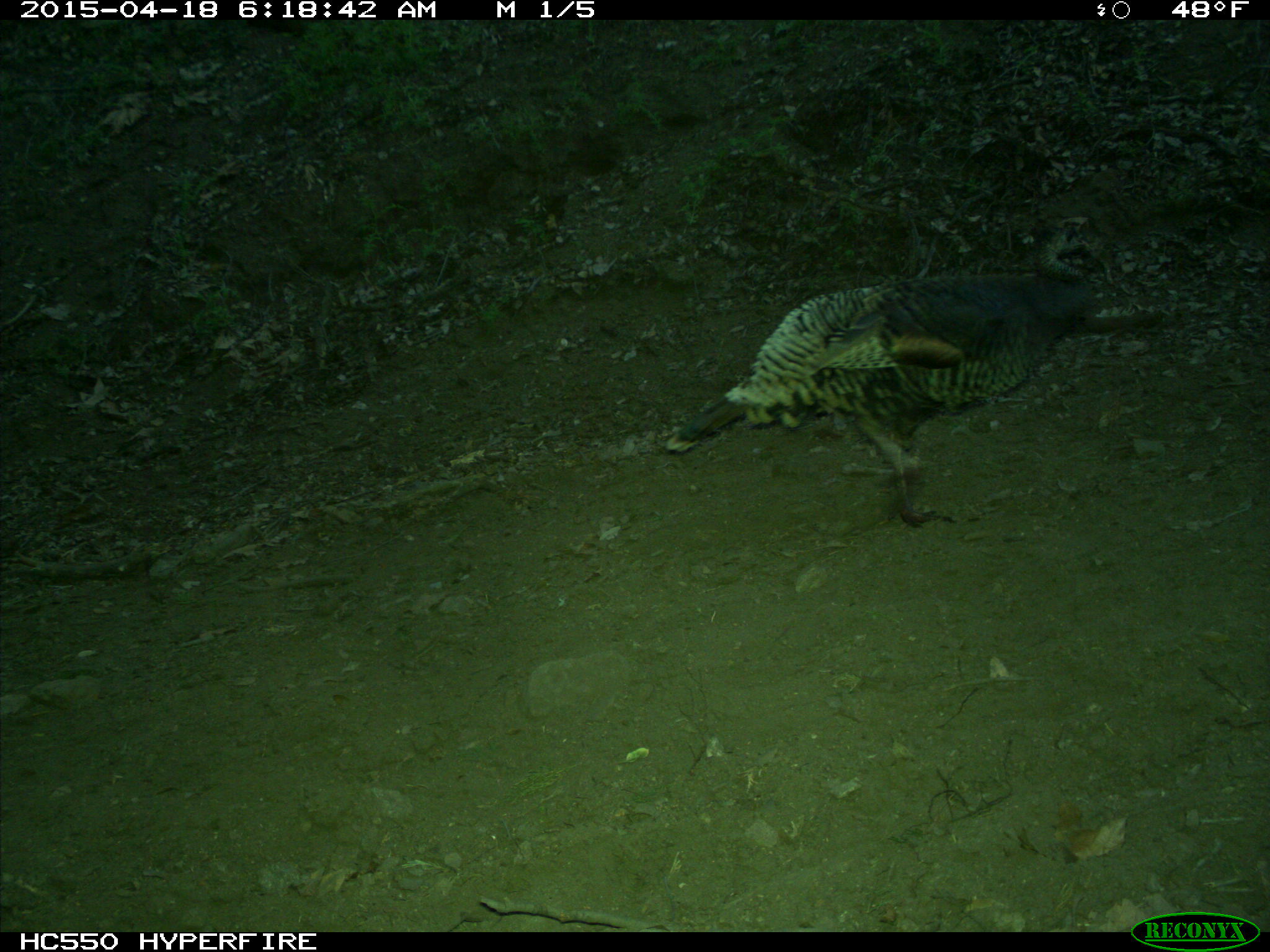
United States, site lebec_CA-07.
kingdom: Animalia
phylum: Chordata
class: Aves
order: Galliformes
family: Phasianidae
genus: Meleagris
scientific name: Meleagris gallopavo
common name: wild turkey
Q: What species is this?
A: Meleagris gallopavo (wild turkey).